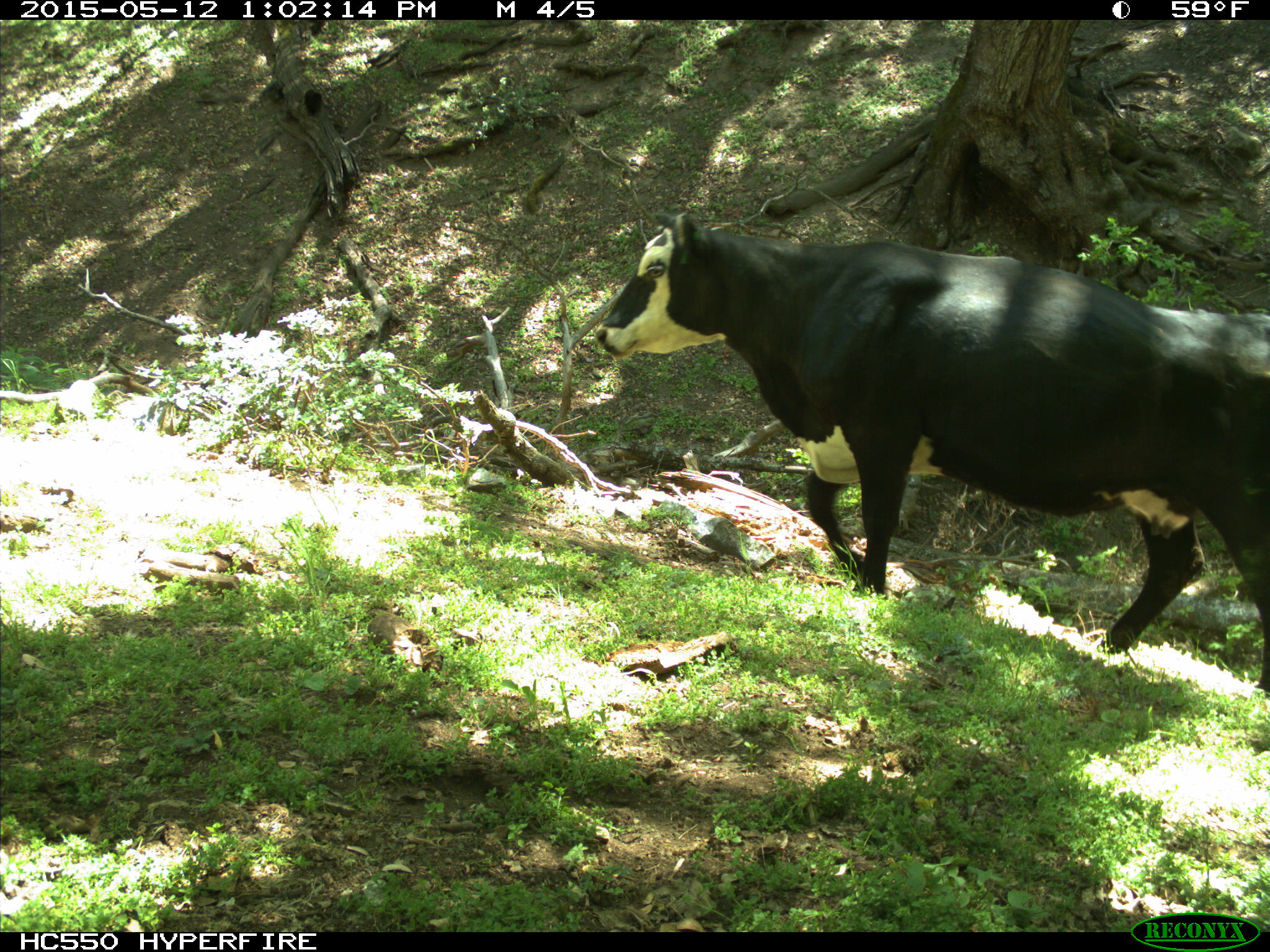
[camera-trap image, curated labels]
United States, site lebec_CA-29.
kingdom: Animalia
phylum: Chordata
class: Mammalia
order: Artiodactyla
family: Bovidae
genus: Bos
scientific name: Bos taurus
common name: domestic cow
Bos taurus (domestic cow).